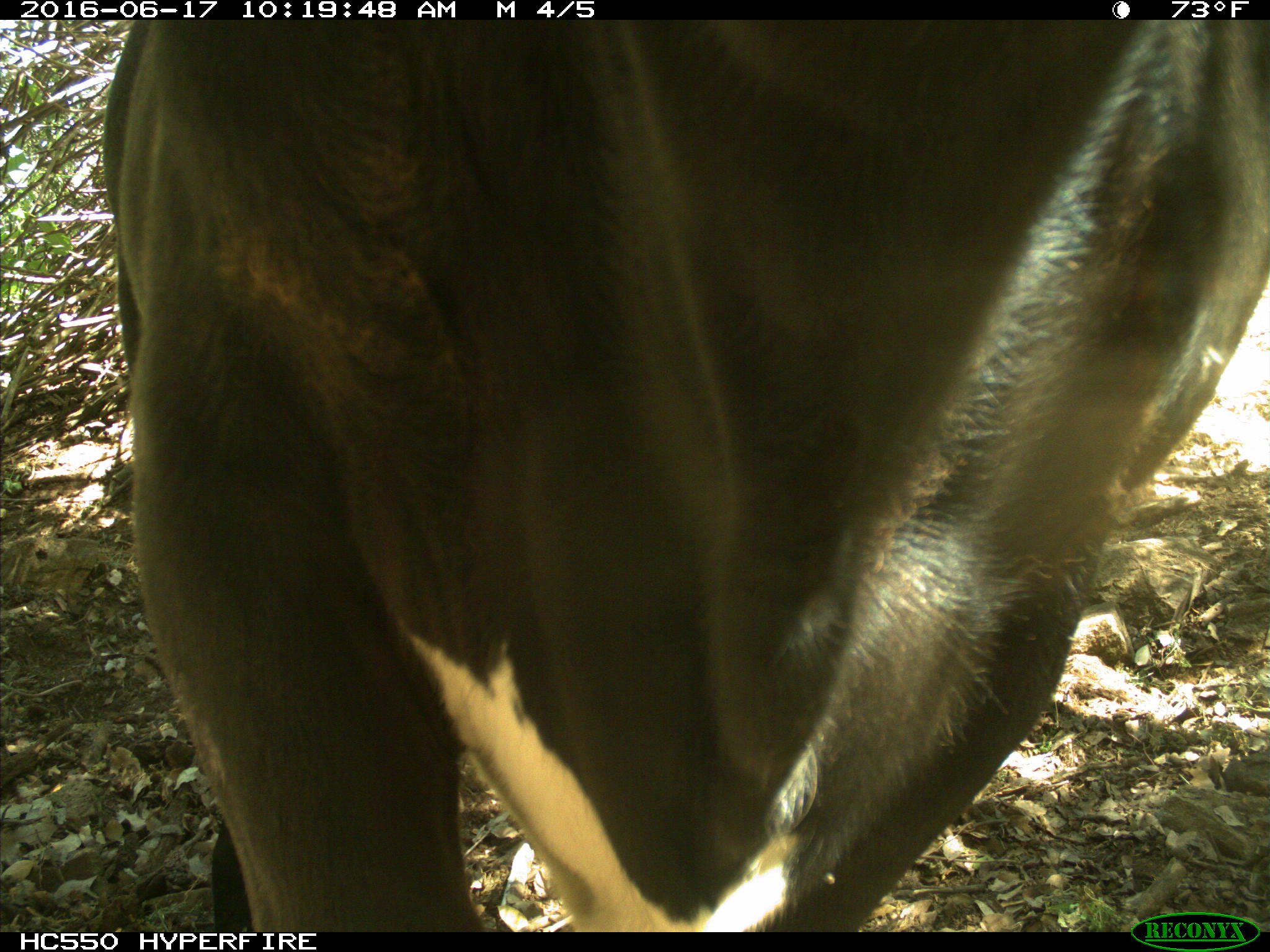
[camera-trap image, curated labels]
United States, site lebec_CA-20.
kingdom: Animalia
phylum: Chordata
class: Mammalia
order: Artiodactyla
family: Bovidae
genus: Bos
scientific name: Bos taurus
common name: domestic cow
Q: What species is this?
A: Bos taurus (domestic cow).